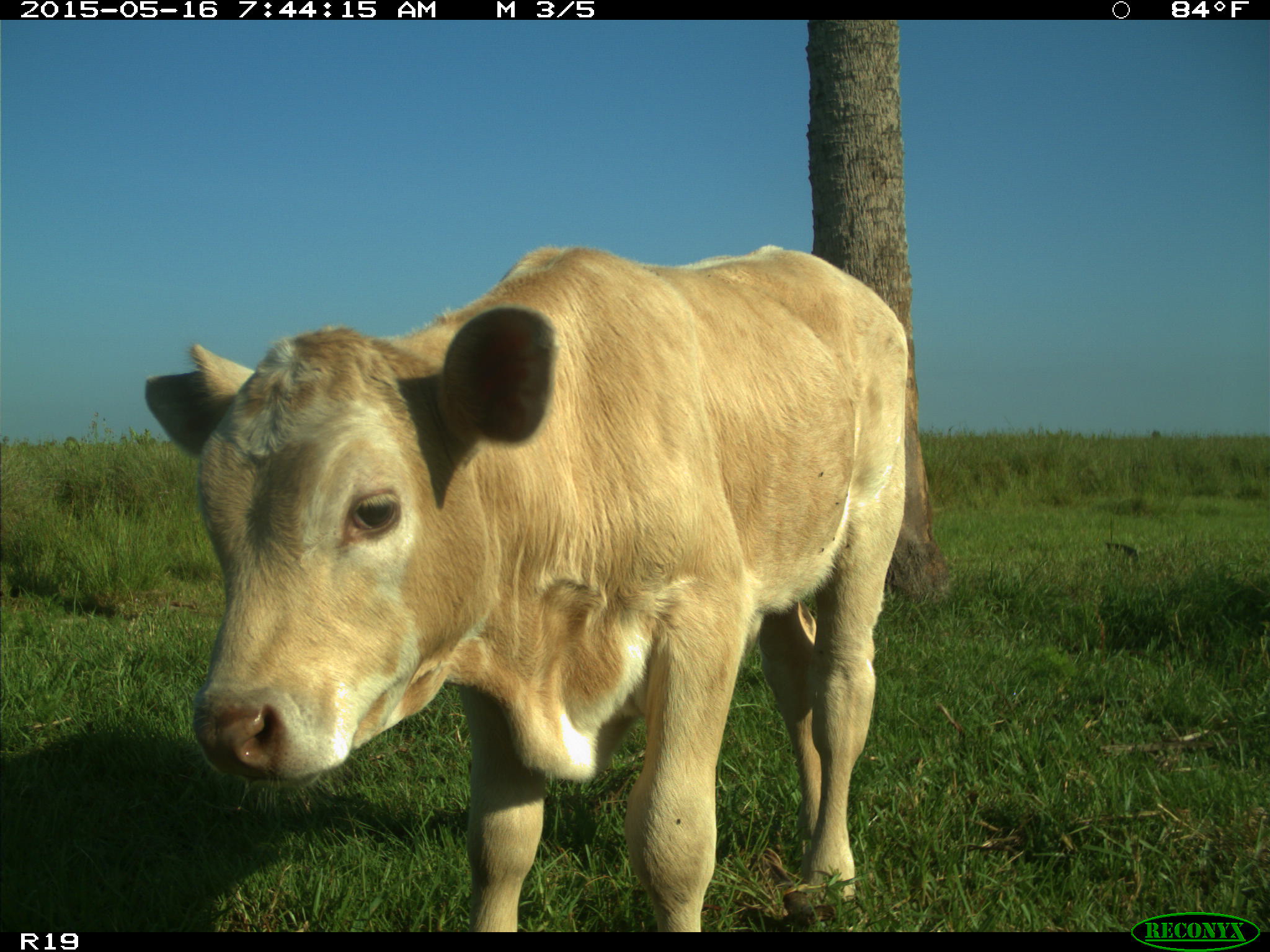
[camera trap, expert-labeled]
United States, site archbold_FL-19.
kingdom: Animalia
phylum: Chordata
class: Mammalia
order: Artiodactyla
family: Bovidae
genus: Bos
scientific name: Bos taurus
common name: domestic cow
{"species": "Bos taurus (domestic cow)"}